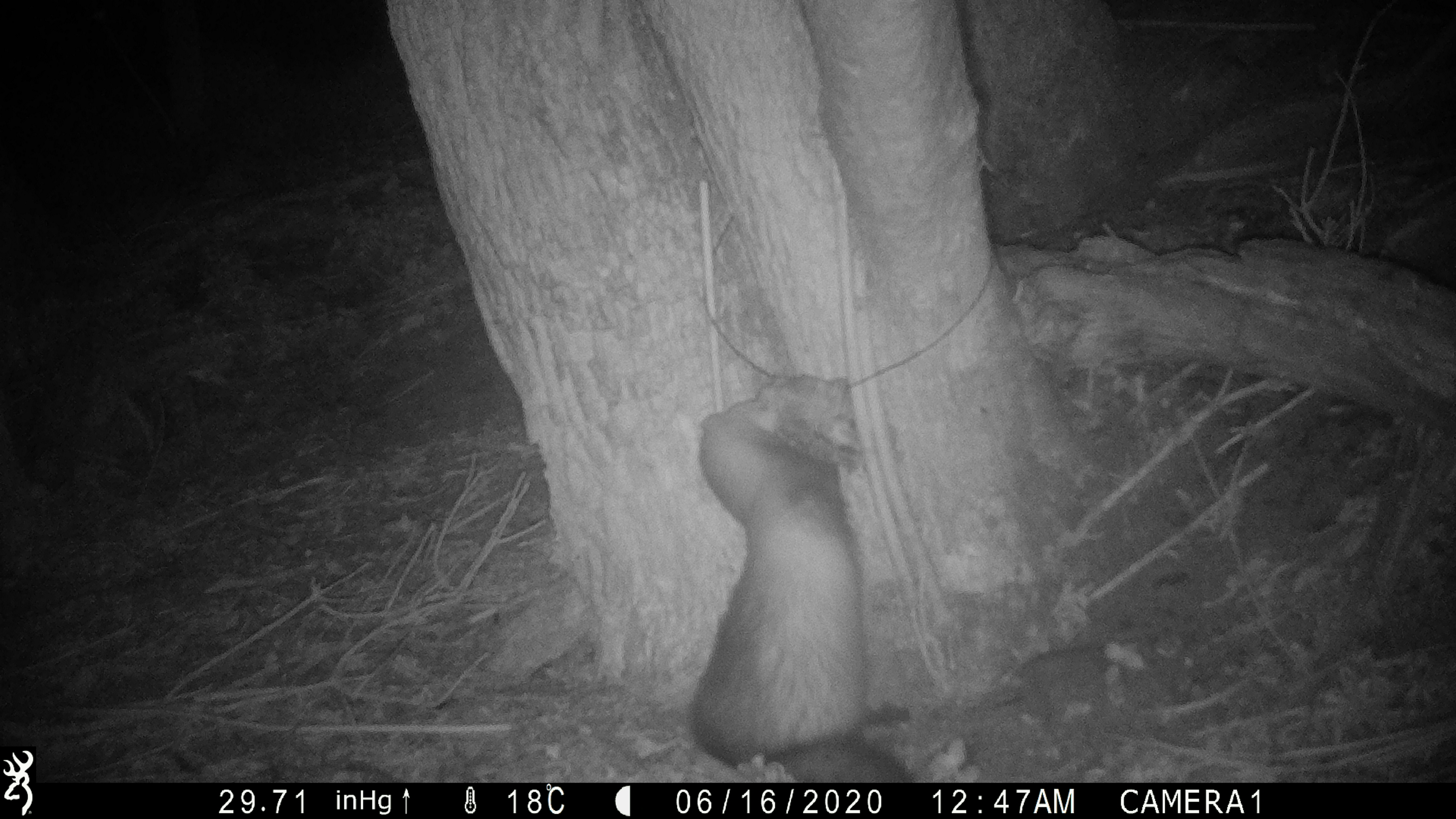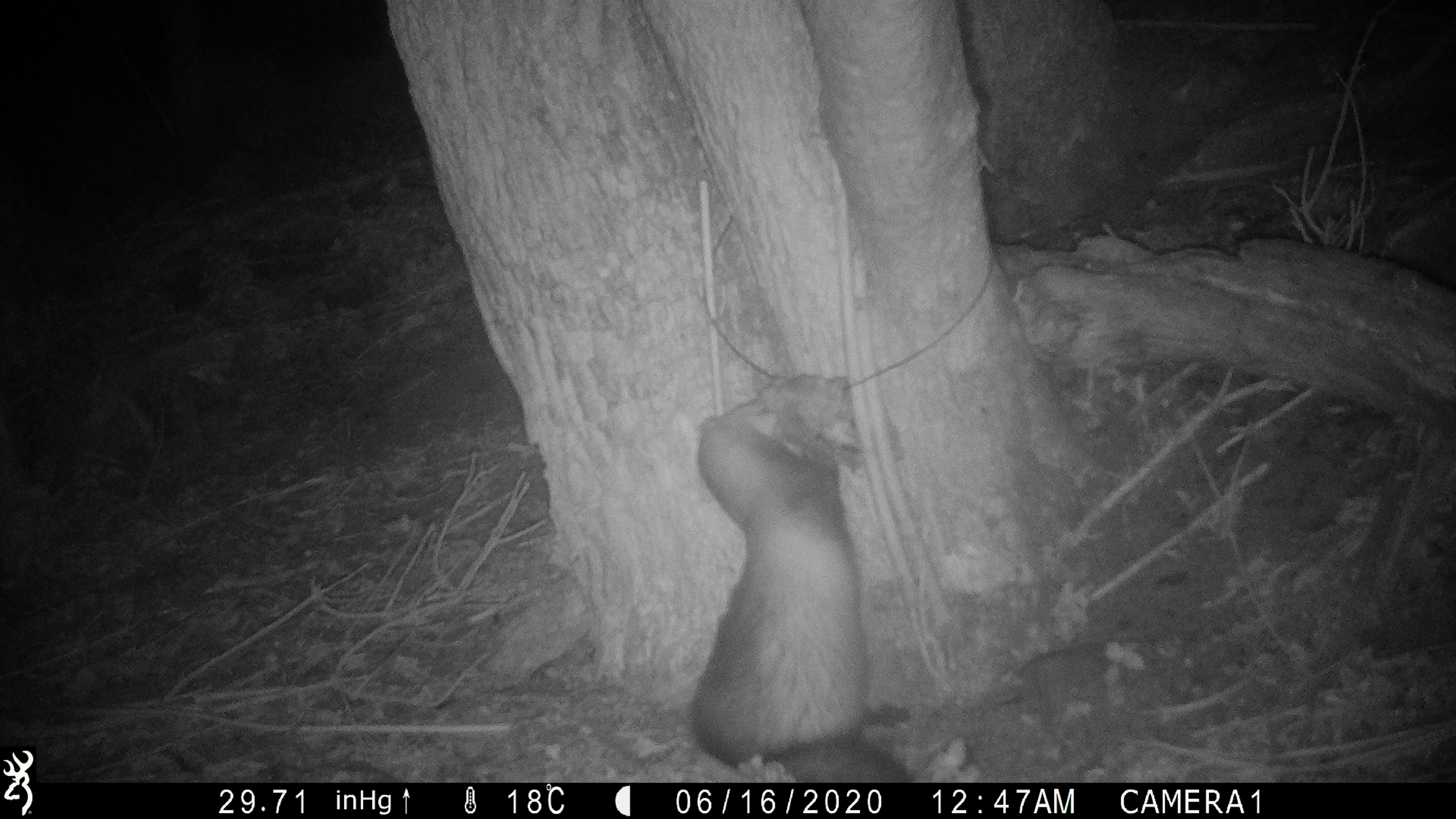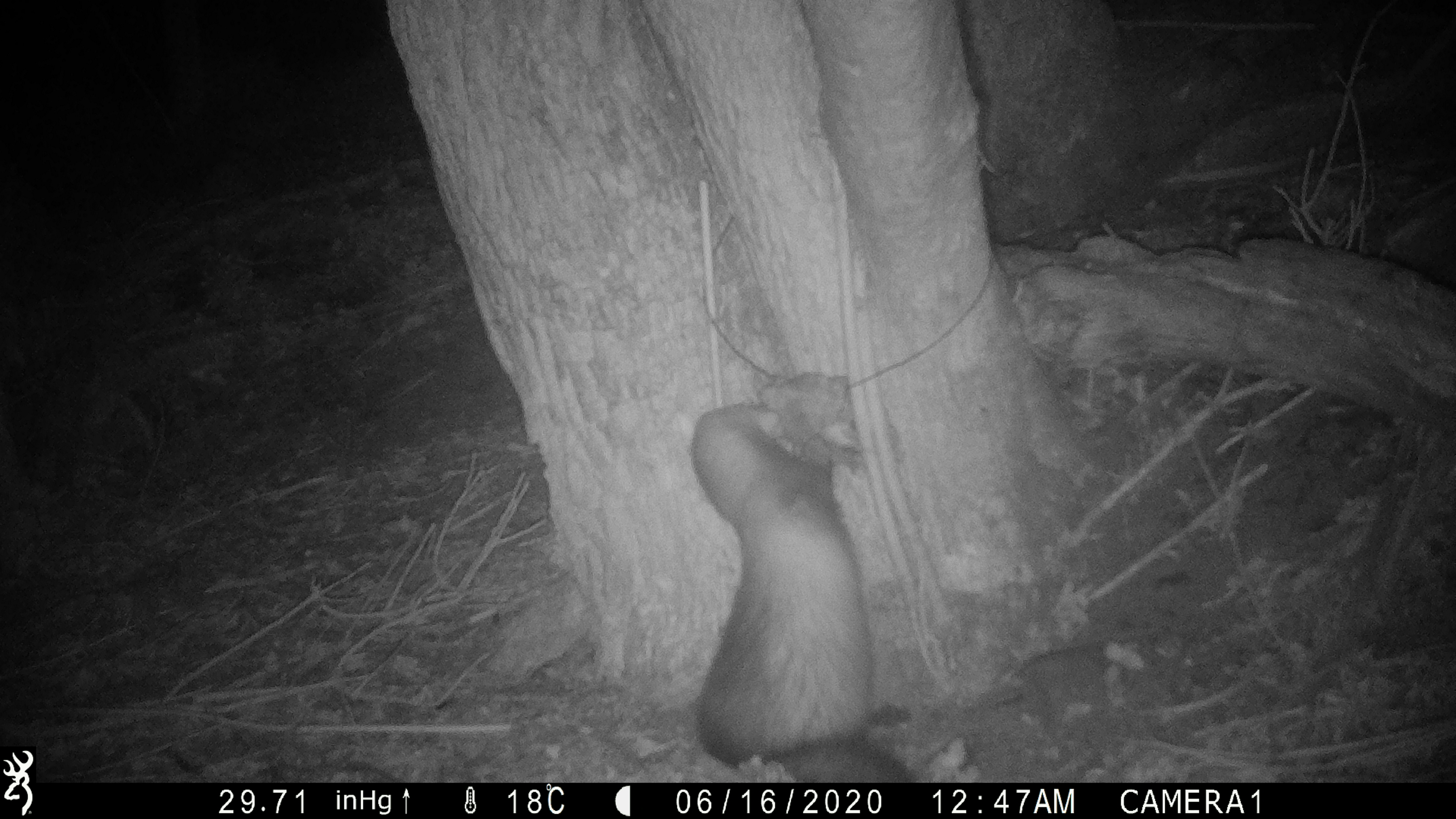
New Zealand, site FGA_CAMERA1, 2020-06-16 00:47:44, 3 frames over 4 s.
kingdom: Animalia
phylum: Chordata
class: Mammalia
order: Carnivora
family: Mustelidae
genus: Mustela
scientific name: Mustela furo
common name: ferret